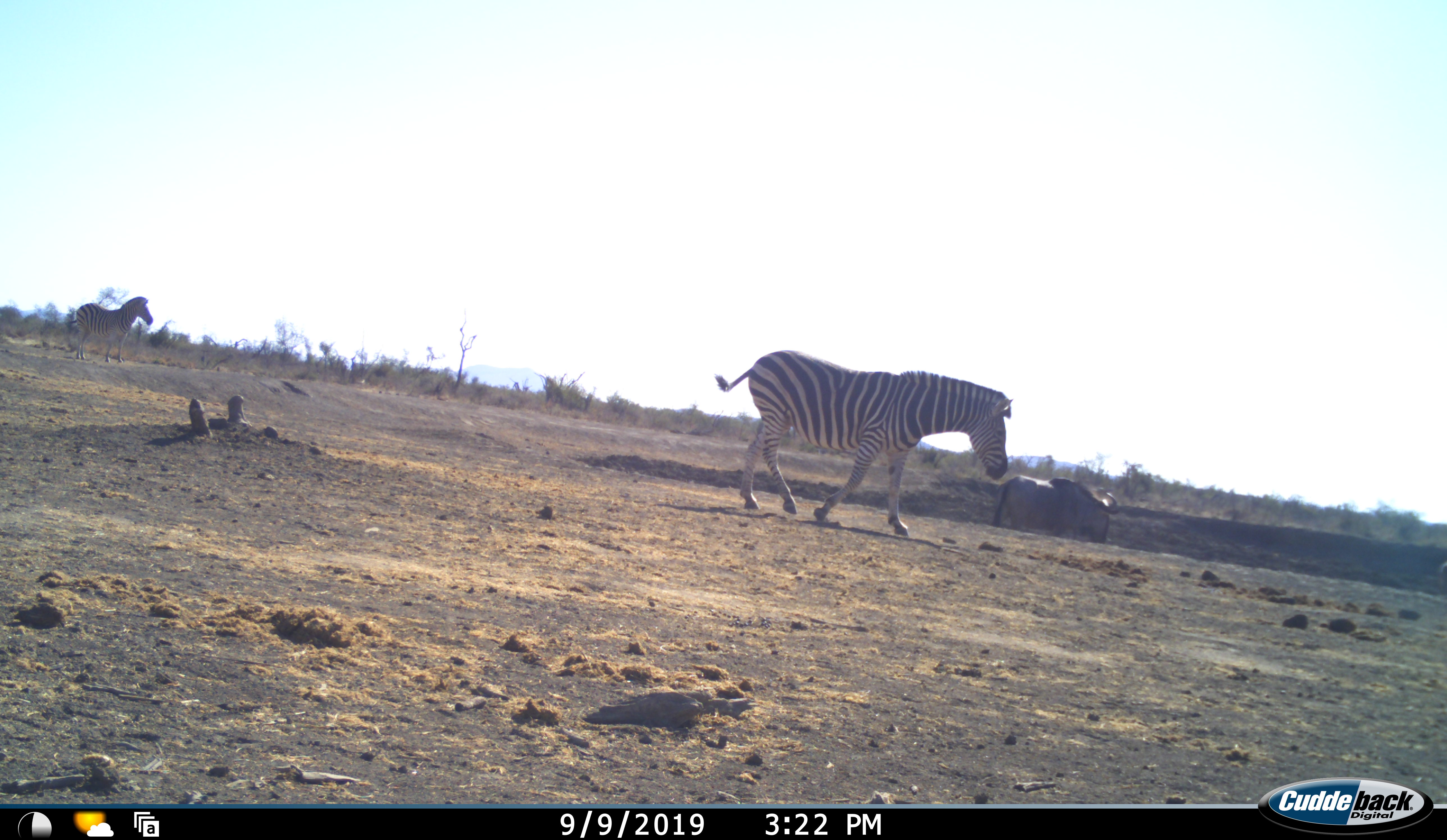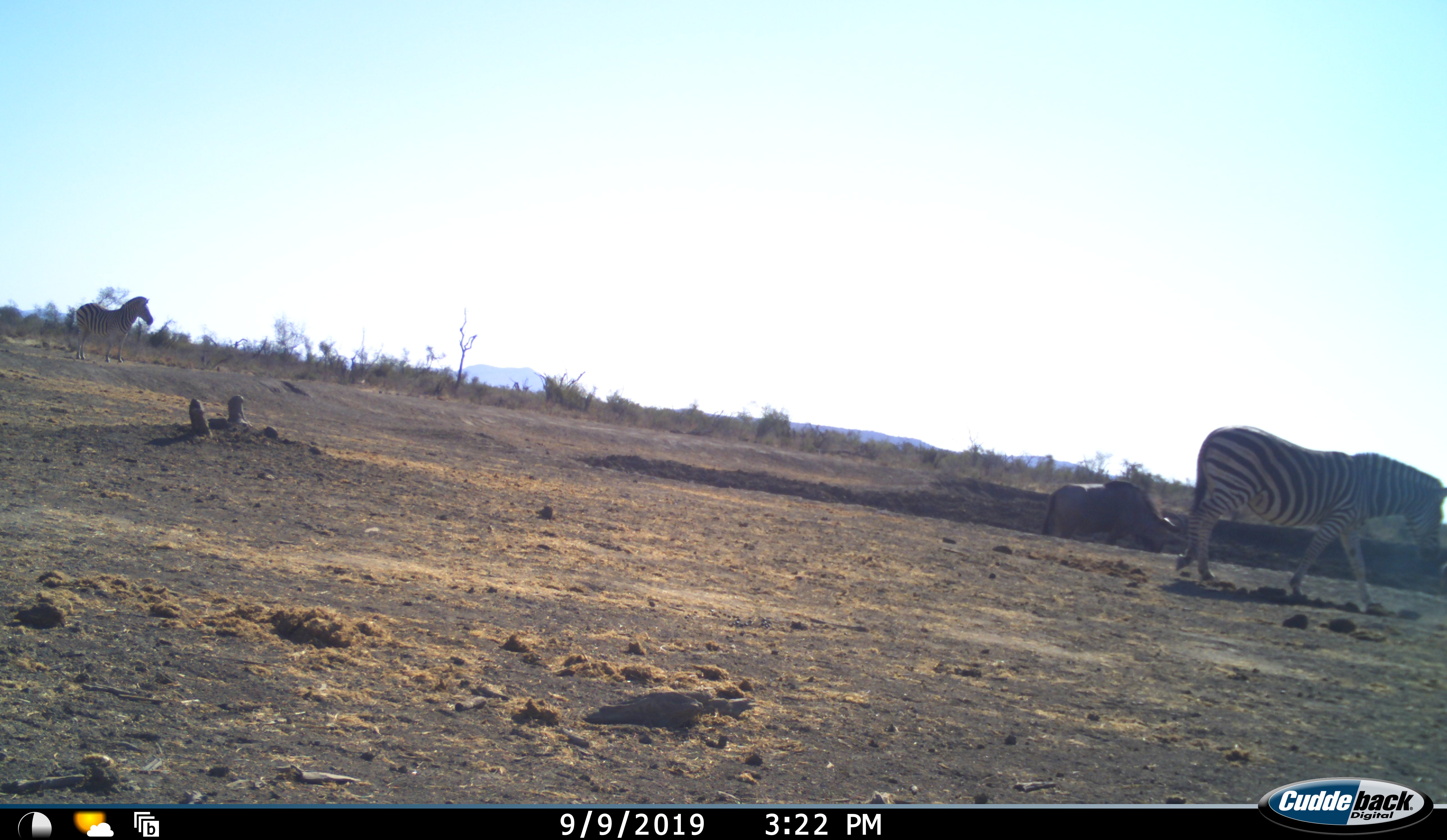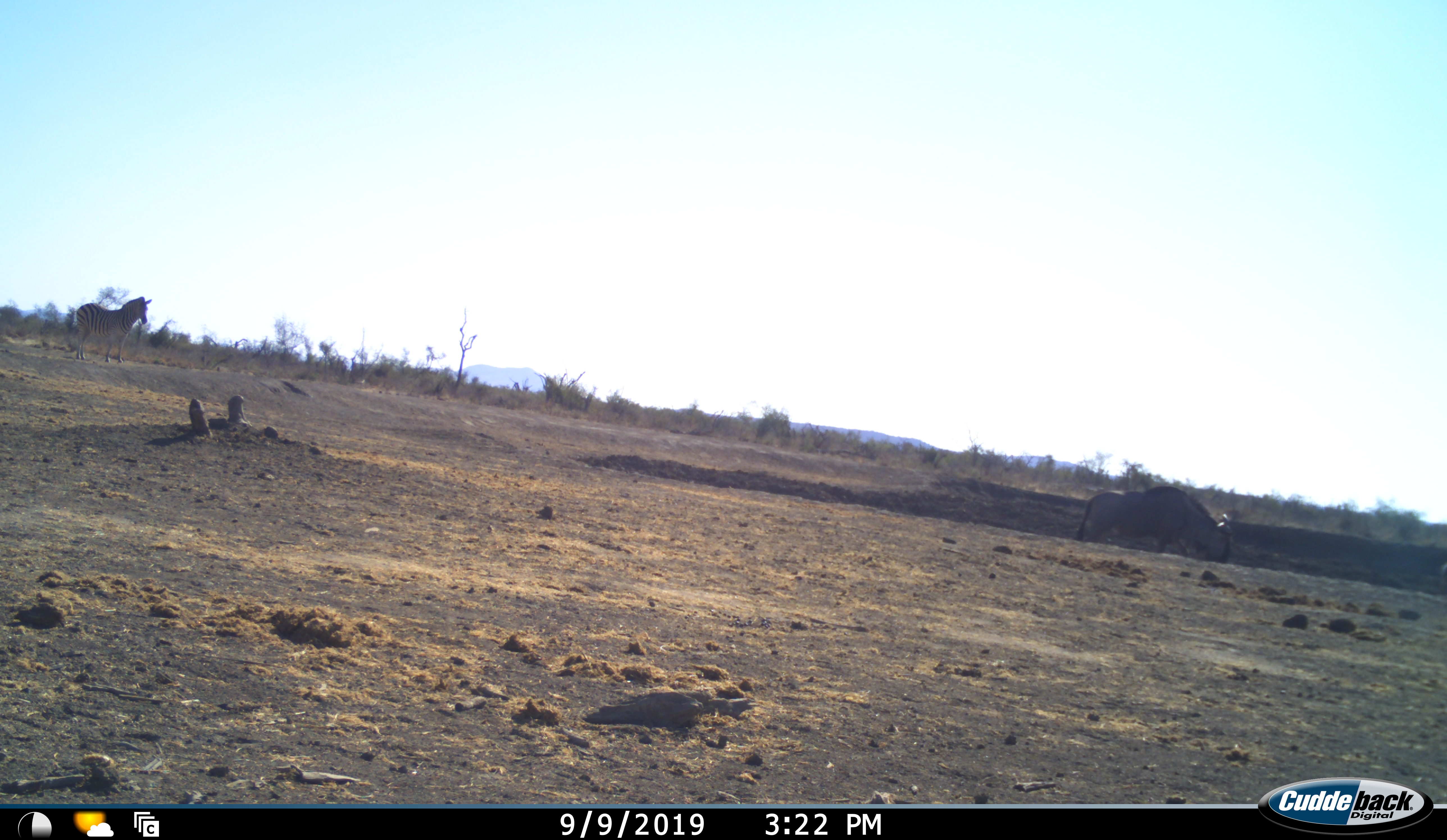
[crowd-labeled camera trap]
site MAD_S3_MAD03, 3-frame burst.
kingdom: Animalia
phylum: Chordata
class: Mammalia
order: Artiodactyla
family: Bovidae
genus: Connochaetes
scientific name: Connochaetes taurinus taurinus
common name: blue wildebeest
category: wildebeestblue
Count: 1.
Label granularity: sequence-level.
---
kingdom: Animalia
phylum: Chordata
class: Mammalia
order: Perissodactyla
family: Equidae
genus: Equus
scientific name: Equus quagga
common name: plains zebra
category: zebraplains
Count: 2.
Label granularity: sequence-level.